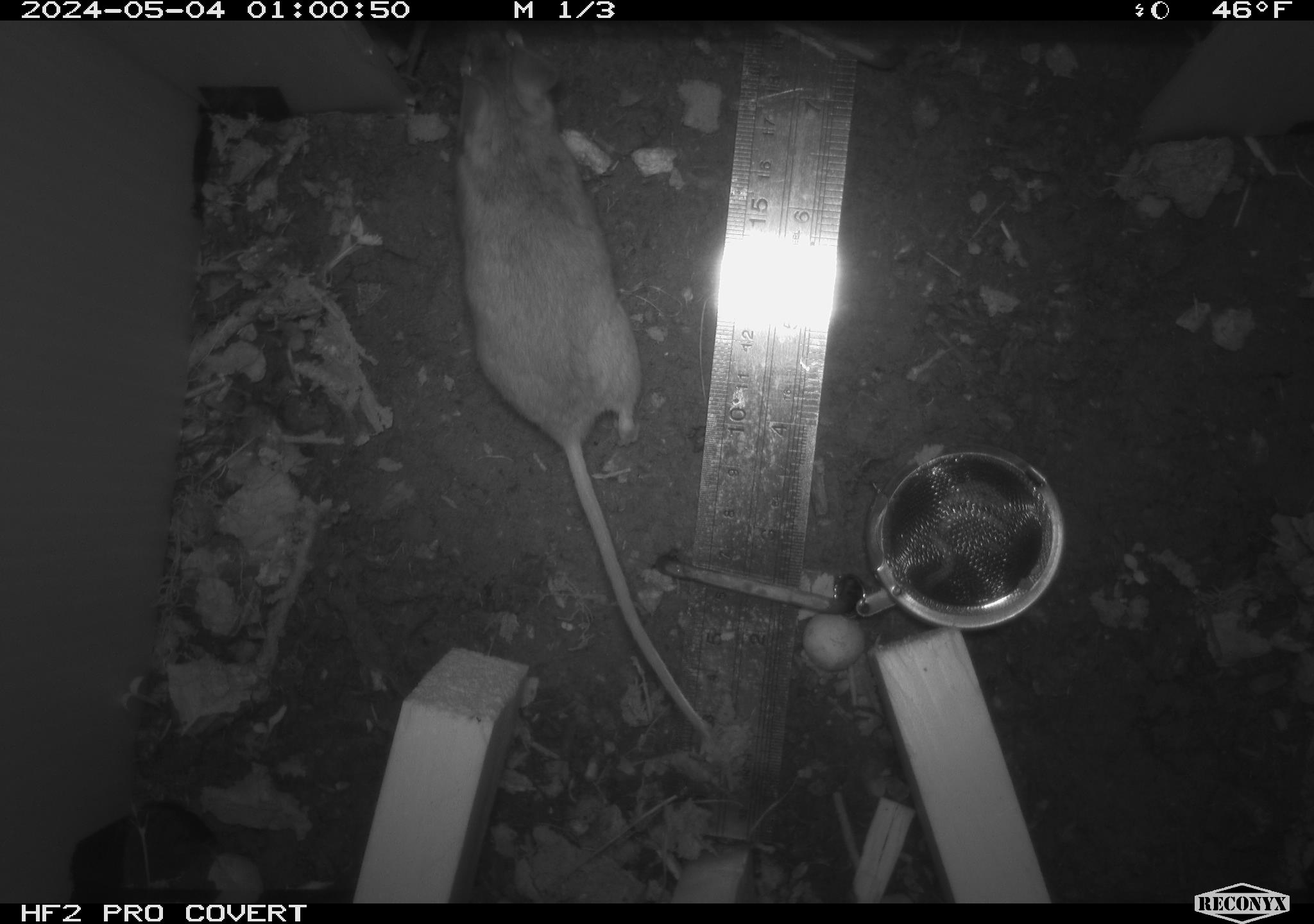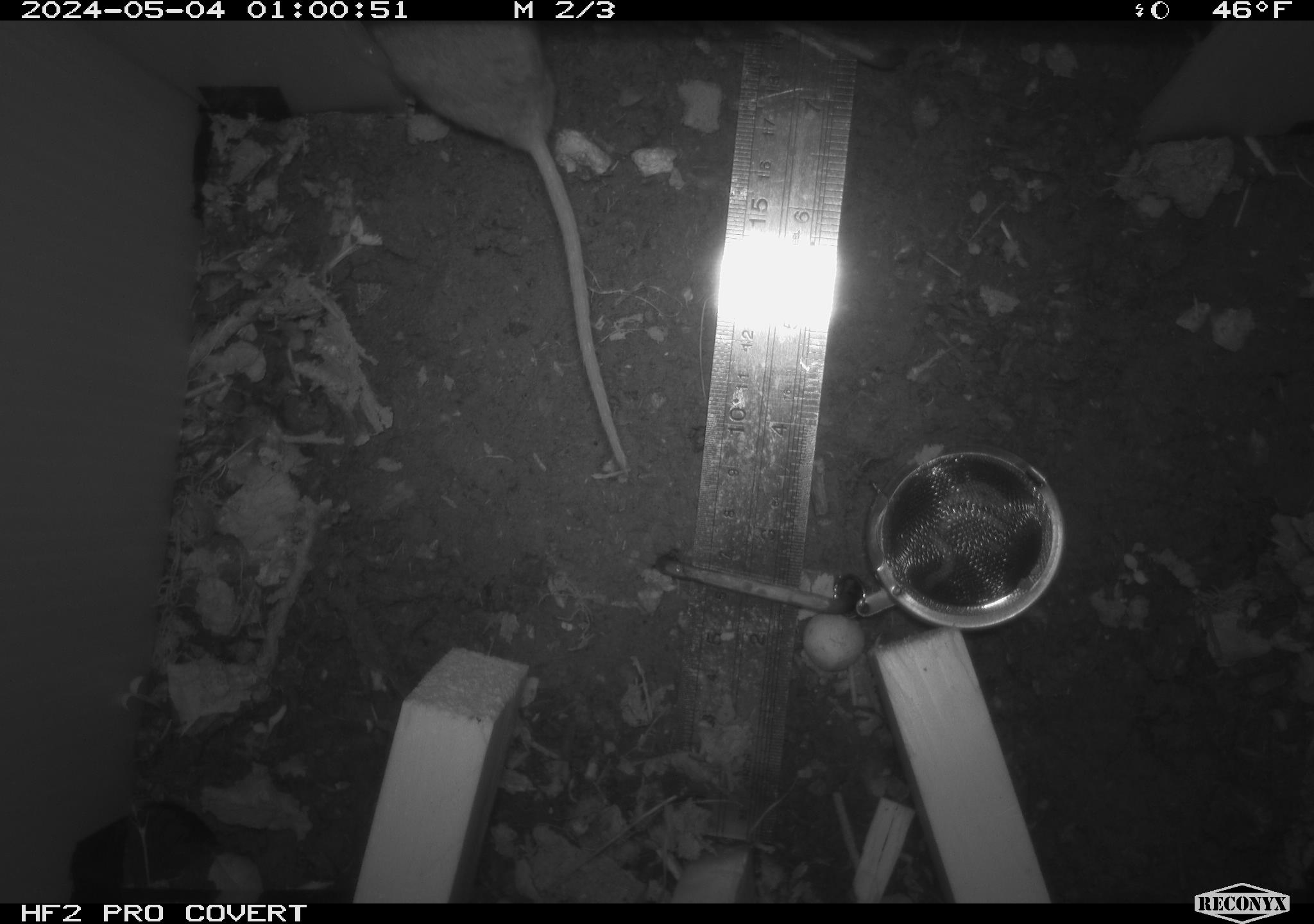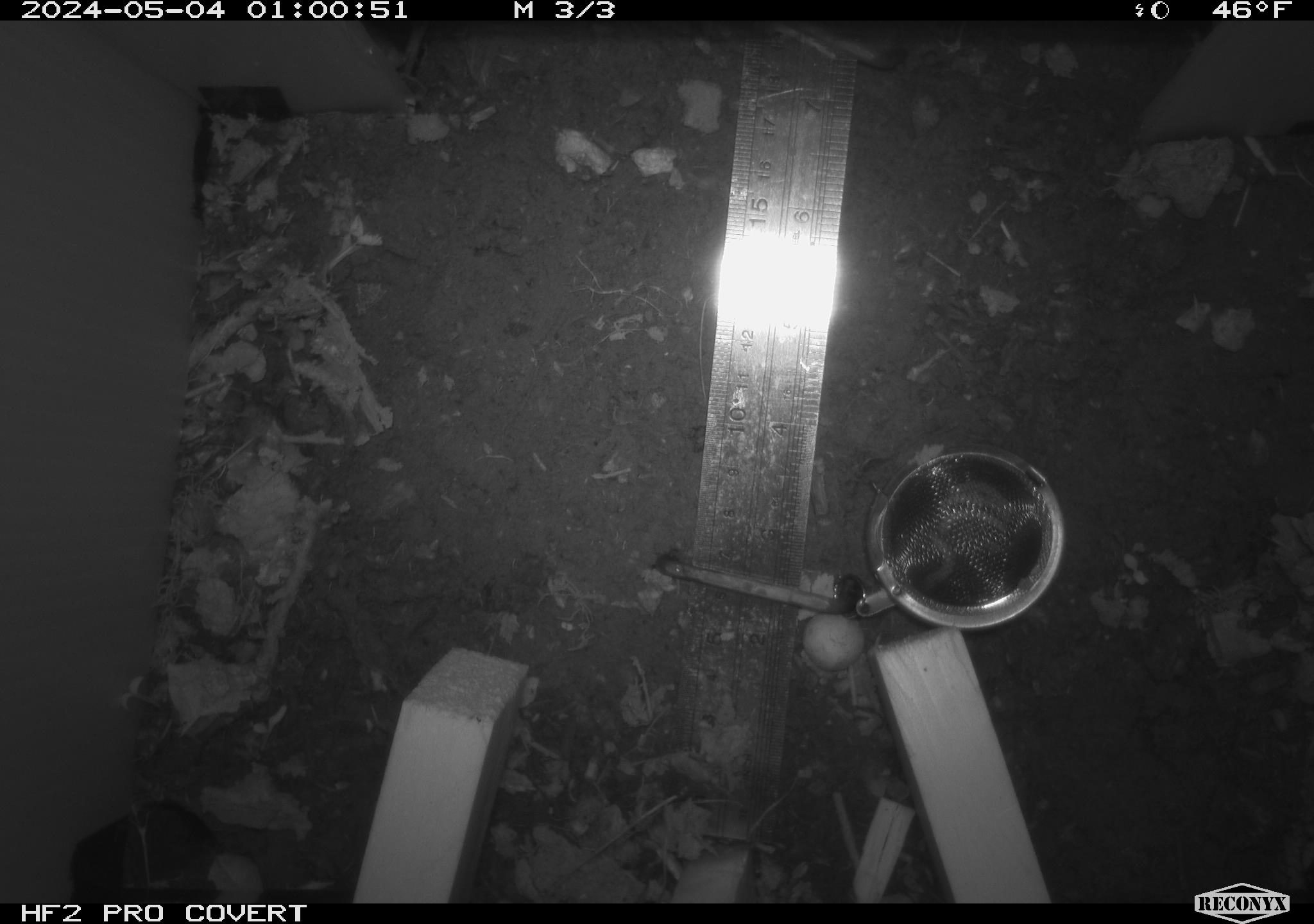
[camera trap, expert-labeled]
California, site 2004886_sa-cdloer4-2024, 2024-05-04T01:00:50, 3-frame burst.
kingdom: Animalia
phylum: Chordata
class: Mammalia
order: Rodentia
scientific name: Rodentia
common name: mouse species